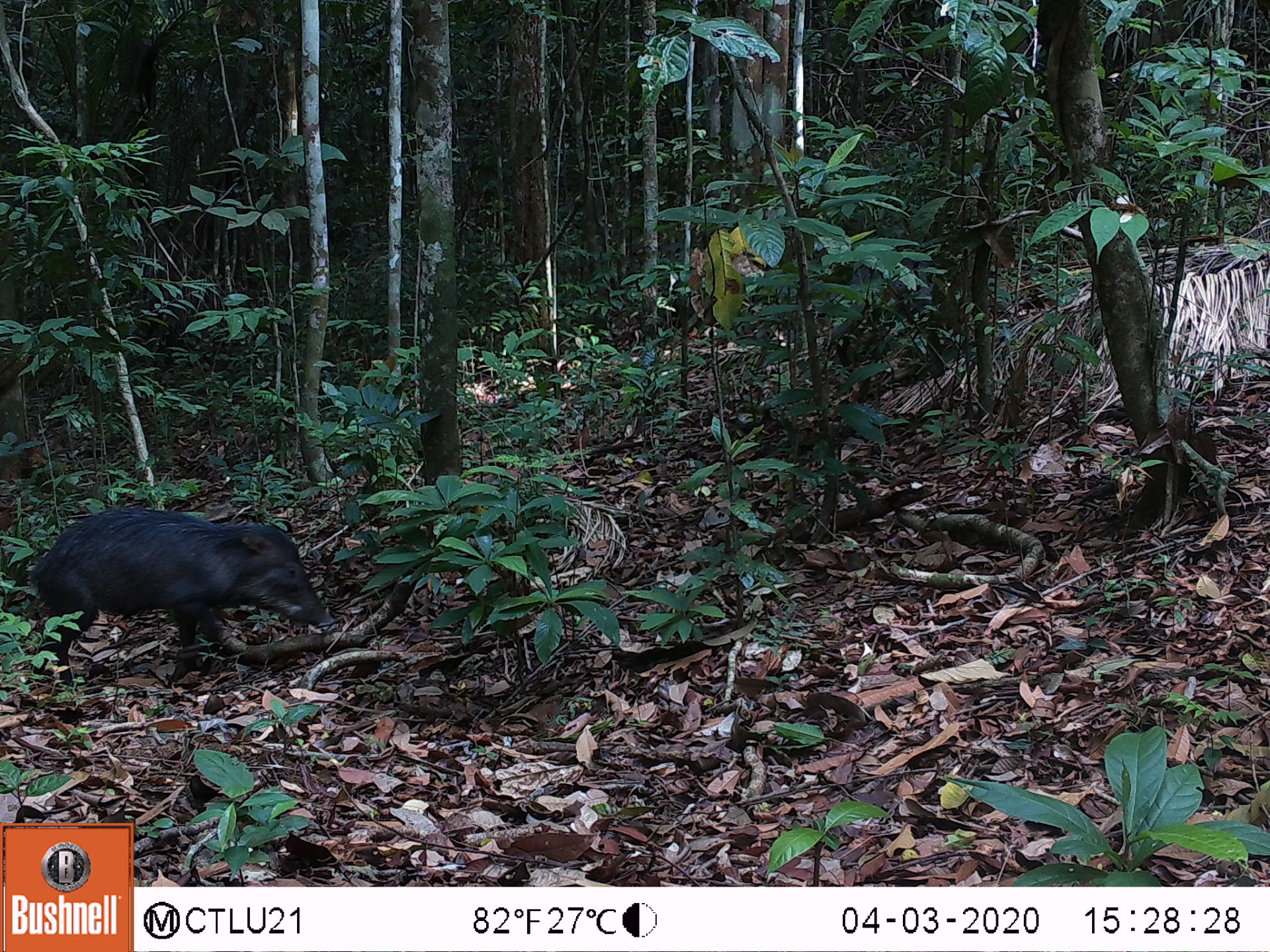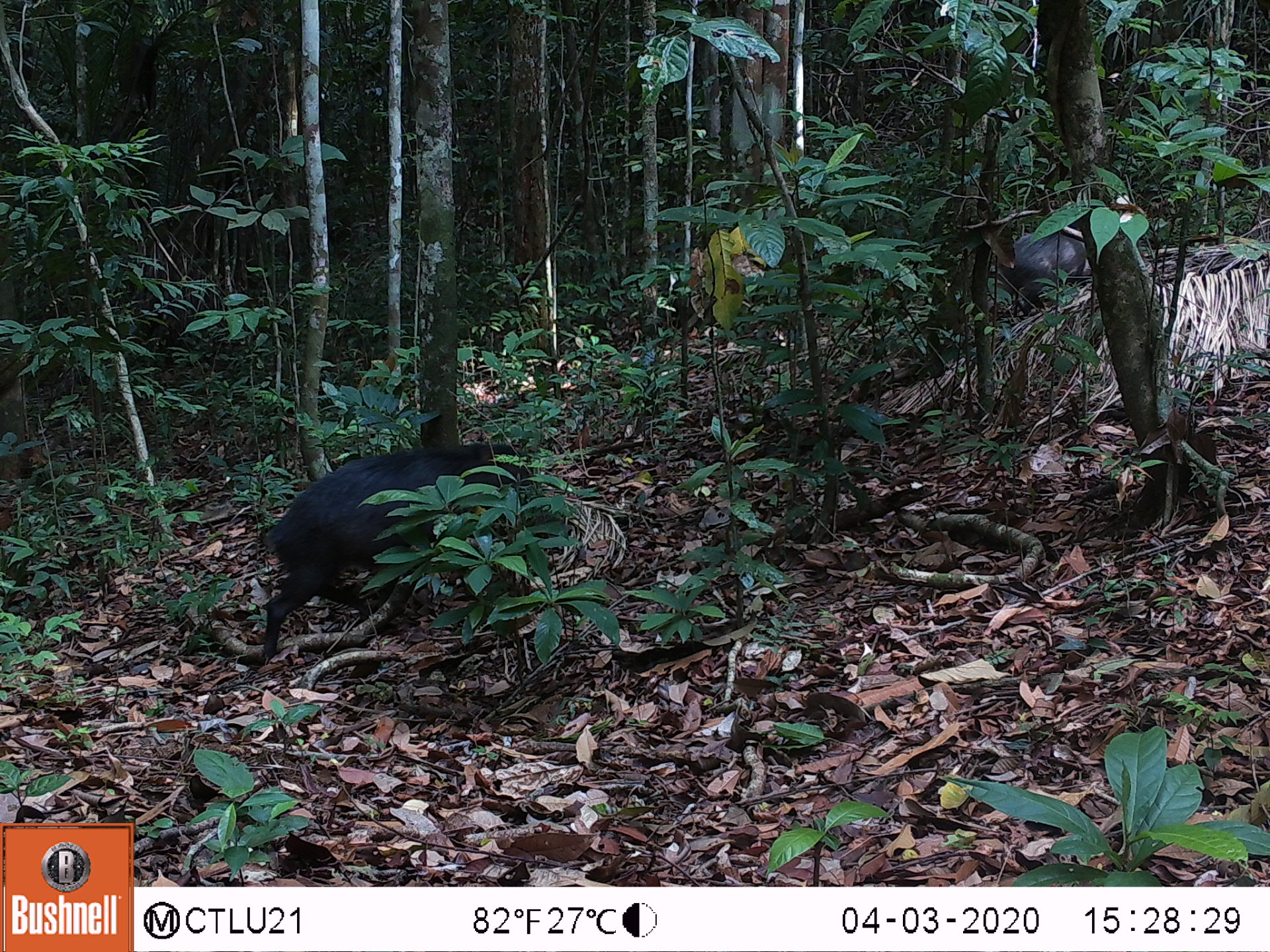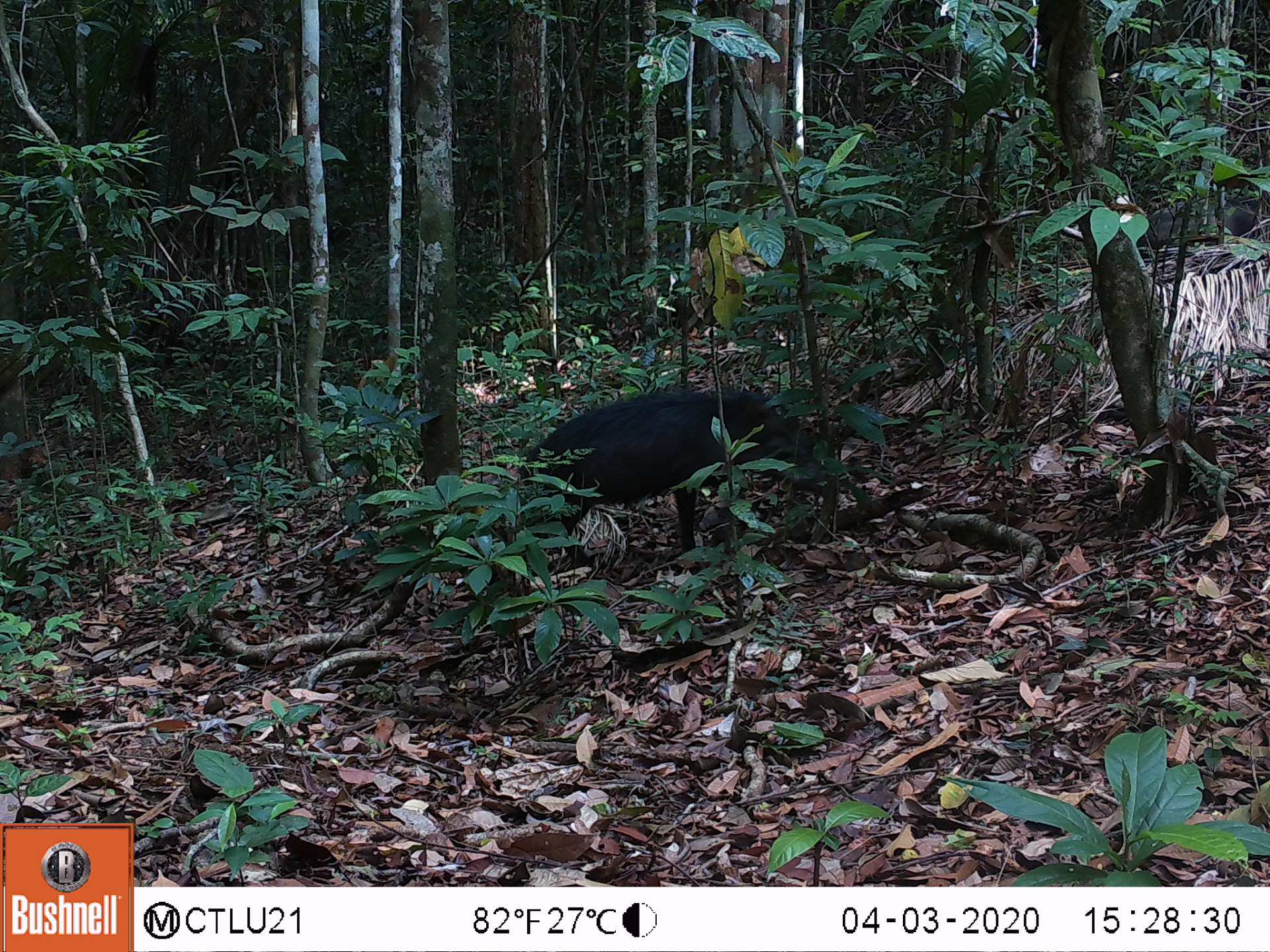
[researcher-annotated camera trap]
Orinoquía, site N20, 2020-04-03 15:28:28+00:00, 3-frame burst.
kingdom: Animalia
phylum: Chordata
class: Mammalia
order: Artiodactyla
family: Tayassuidae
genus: Tayassu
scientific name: Tayassu pecari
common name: white-lipped peccary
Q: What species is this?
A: White-lipped peccary (Tayassu pecari).